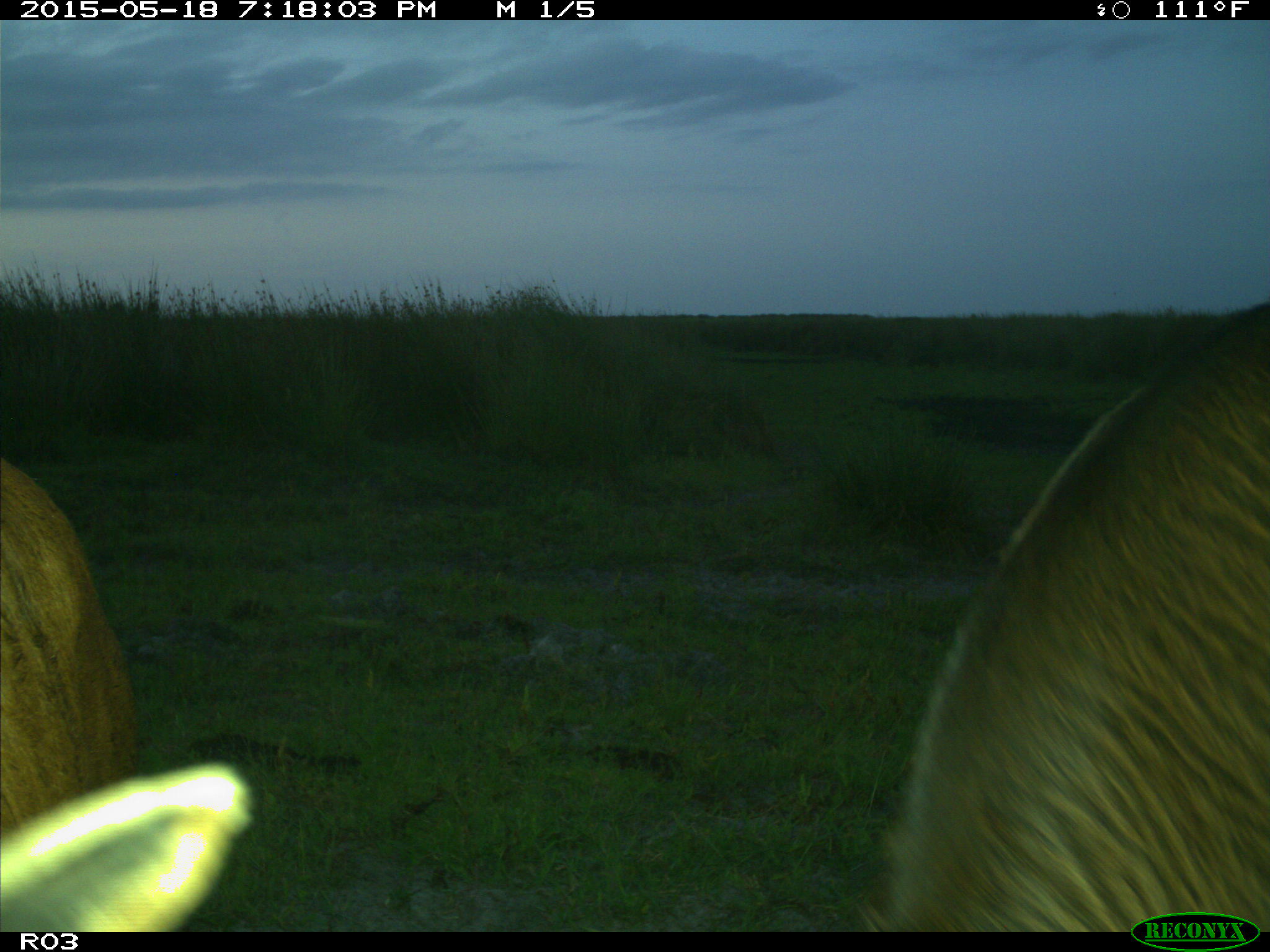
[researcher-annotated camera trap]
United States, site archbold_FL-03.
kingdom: Animalia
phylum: Chordata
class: Mammalia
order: Artiodactyla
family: Bovidae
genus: Bos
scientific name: Bos taurus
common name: domestic cow